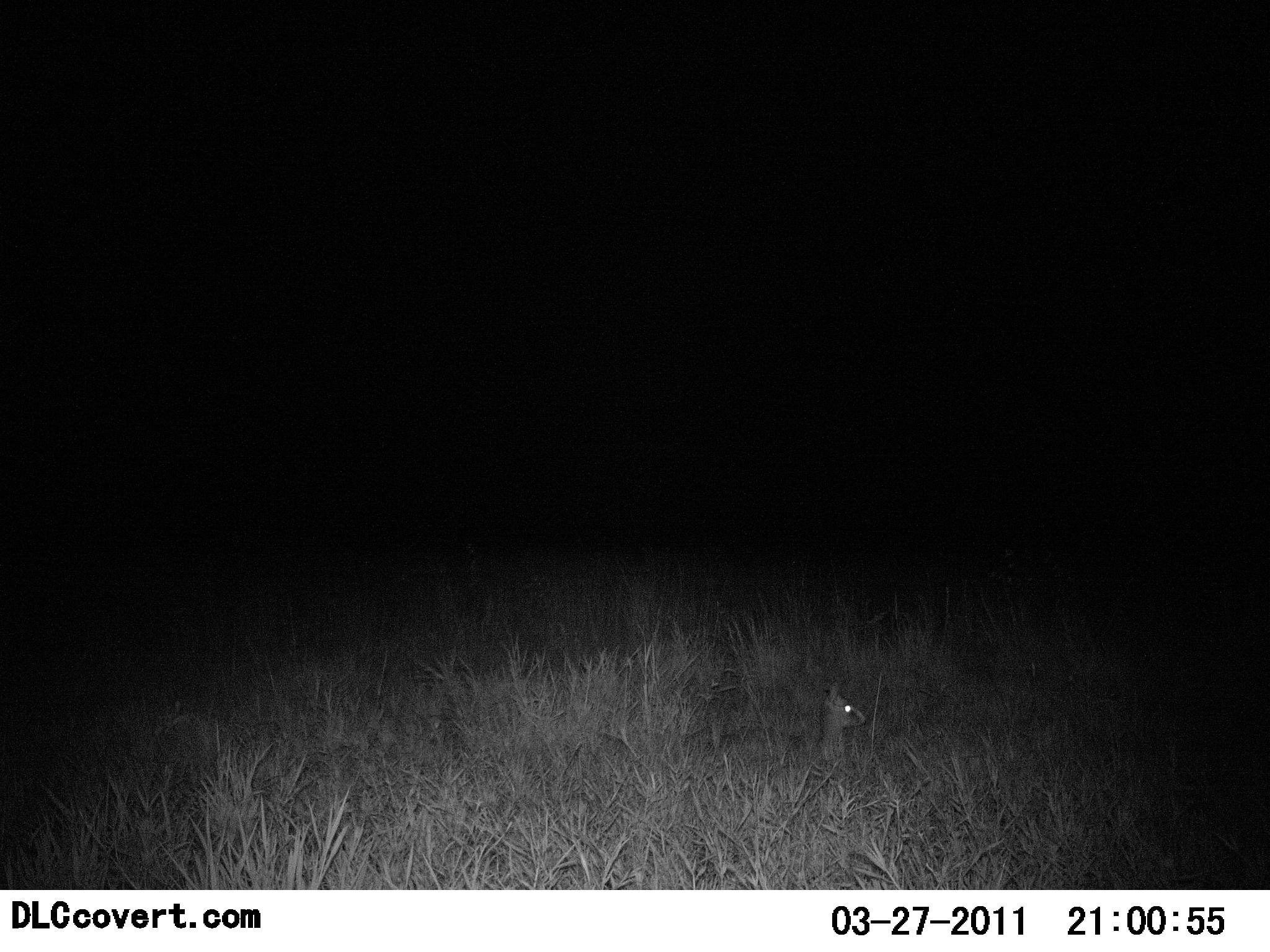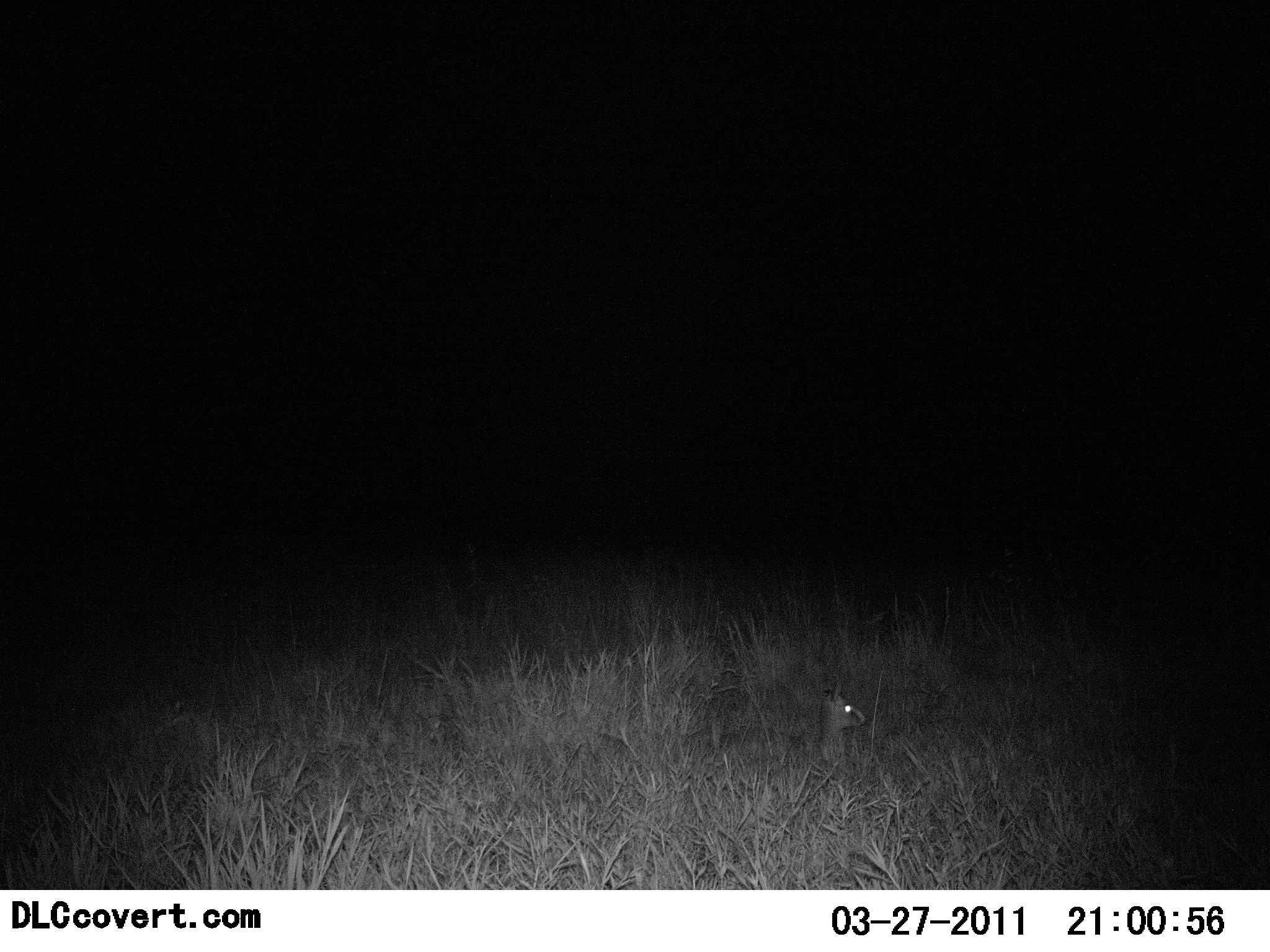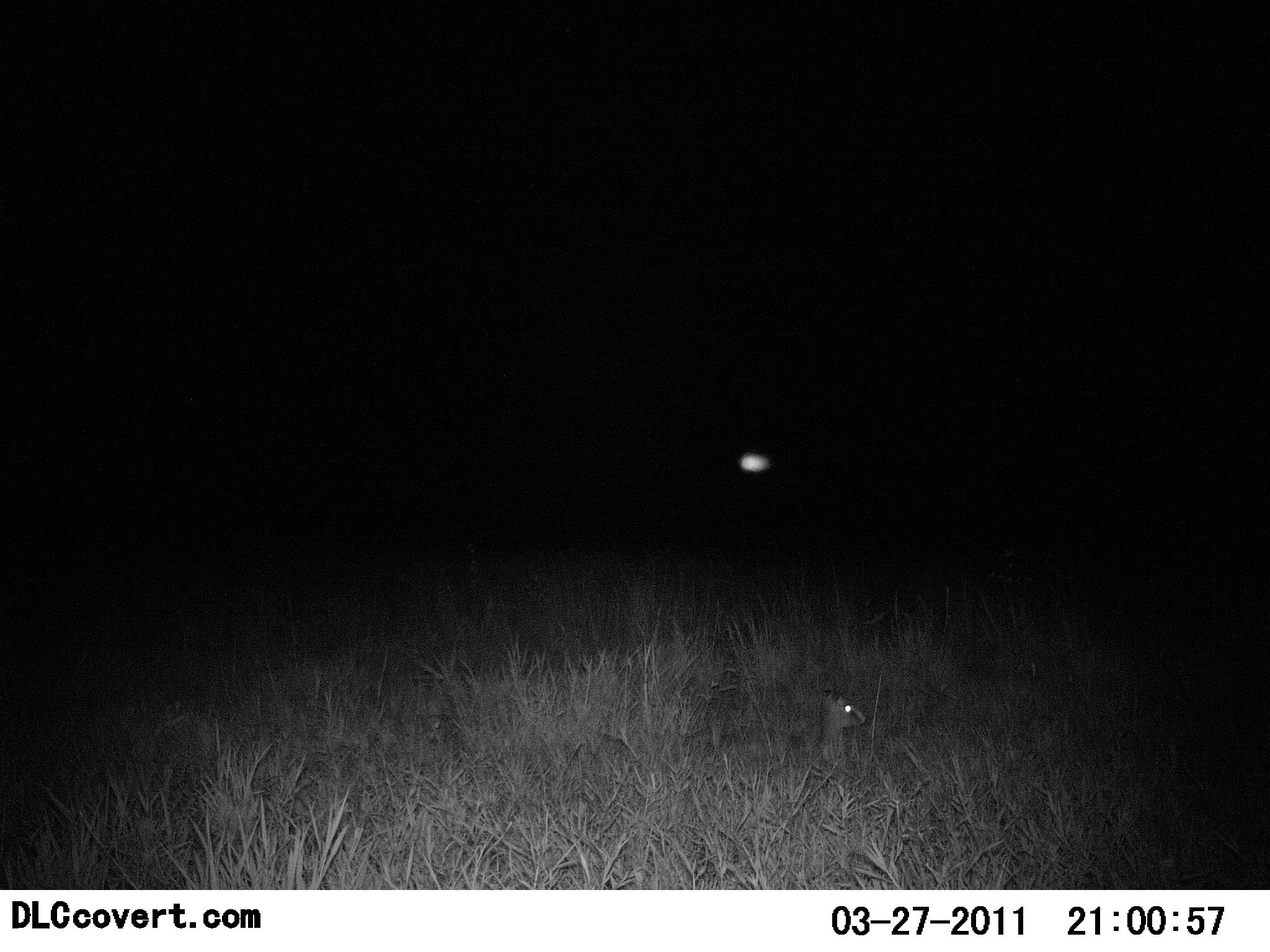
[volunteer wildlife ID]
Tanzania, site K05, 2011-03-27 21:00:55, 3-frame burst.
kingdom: Animalia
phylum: Chordata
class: Mammalia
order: Artiodactyla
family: Bovidae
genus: Madoqua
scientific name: Madoqua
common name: dikdik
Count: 1.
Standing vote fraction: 10%.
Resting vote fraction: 90%.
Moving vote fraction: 0%.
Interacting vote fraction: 0%.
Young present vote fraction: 0%.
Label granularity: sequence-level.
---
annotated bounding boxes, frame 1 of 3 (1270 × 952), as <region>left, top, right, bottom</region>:
animal: <region>818, 681, 868, 762</region>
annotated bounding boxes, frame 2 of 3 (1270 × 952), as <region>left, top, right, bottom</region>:
animal: <region>817, 684, 865, 769</region>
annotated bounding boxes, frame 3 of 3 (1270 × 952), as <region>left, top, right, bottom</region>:
animal: <region>819, 688, 867, 767</region>